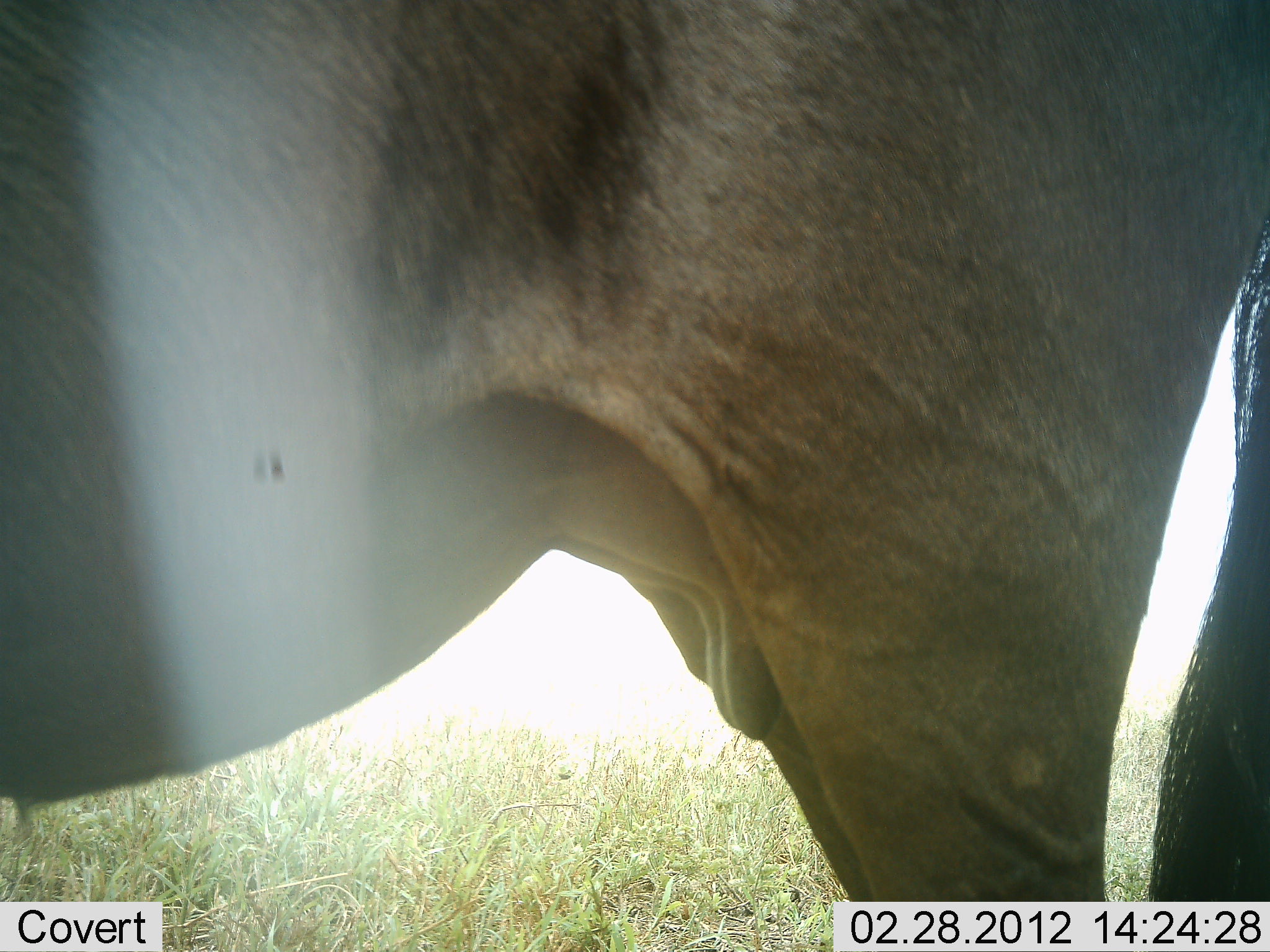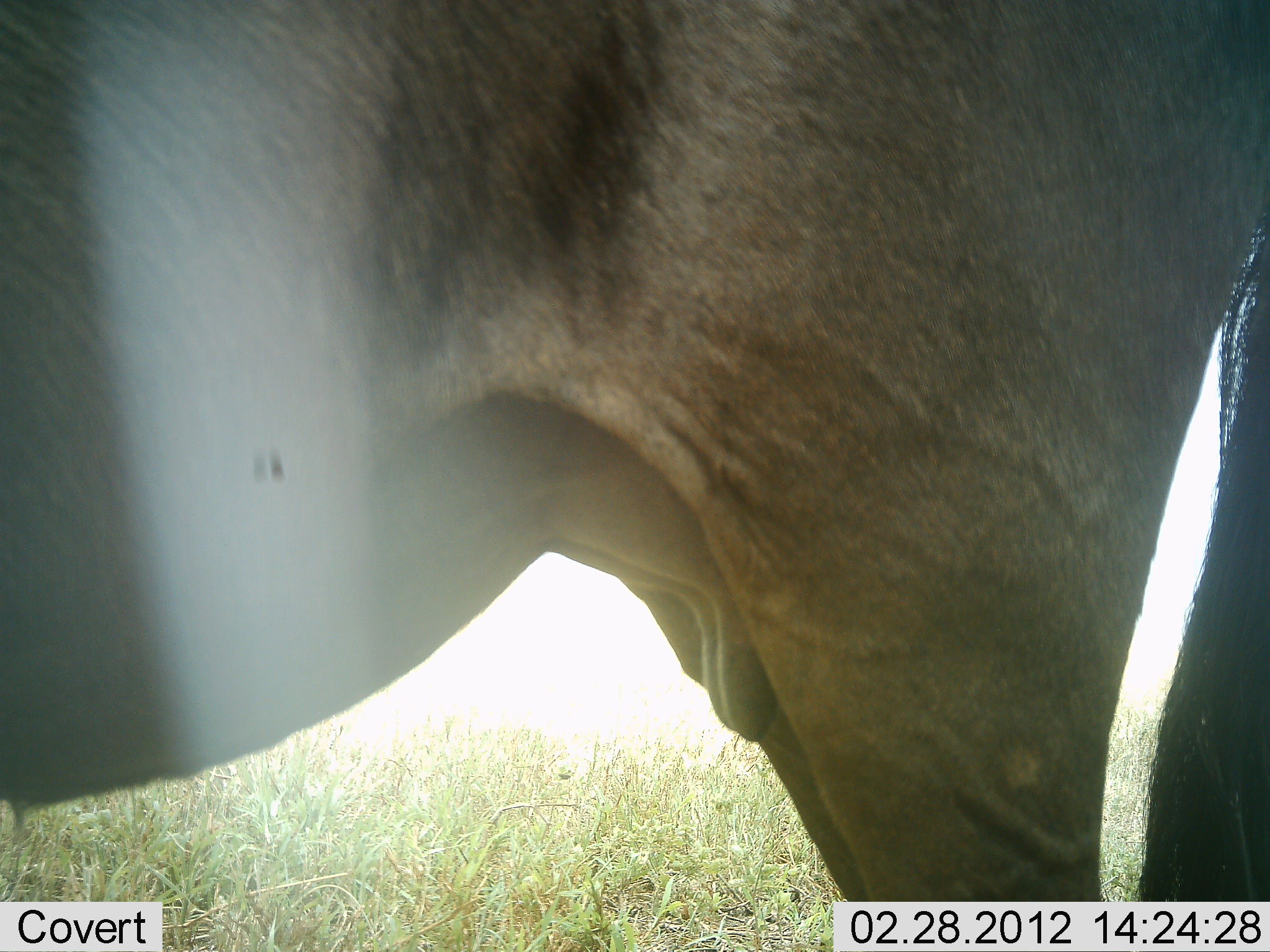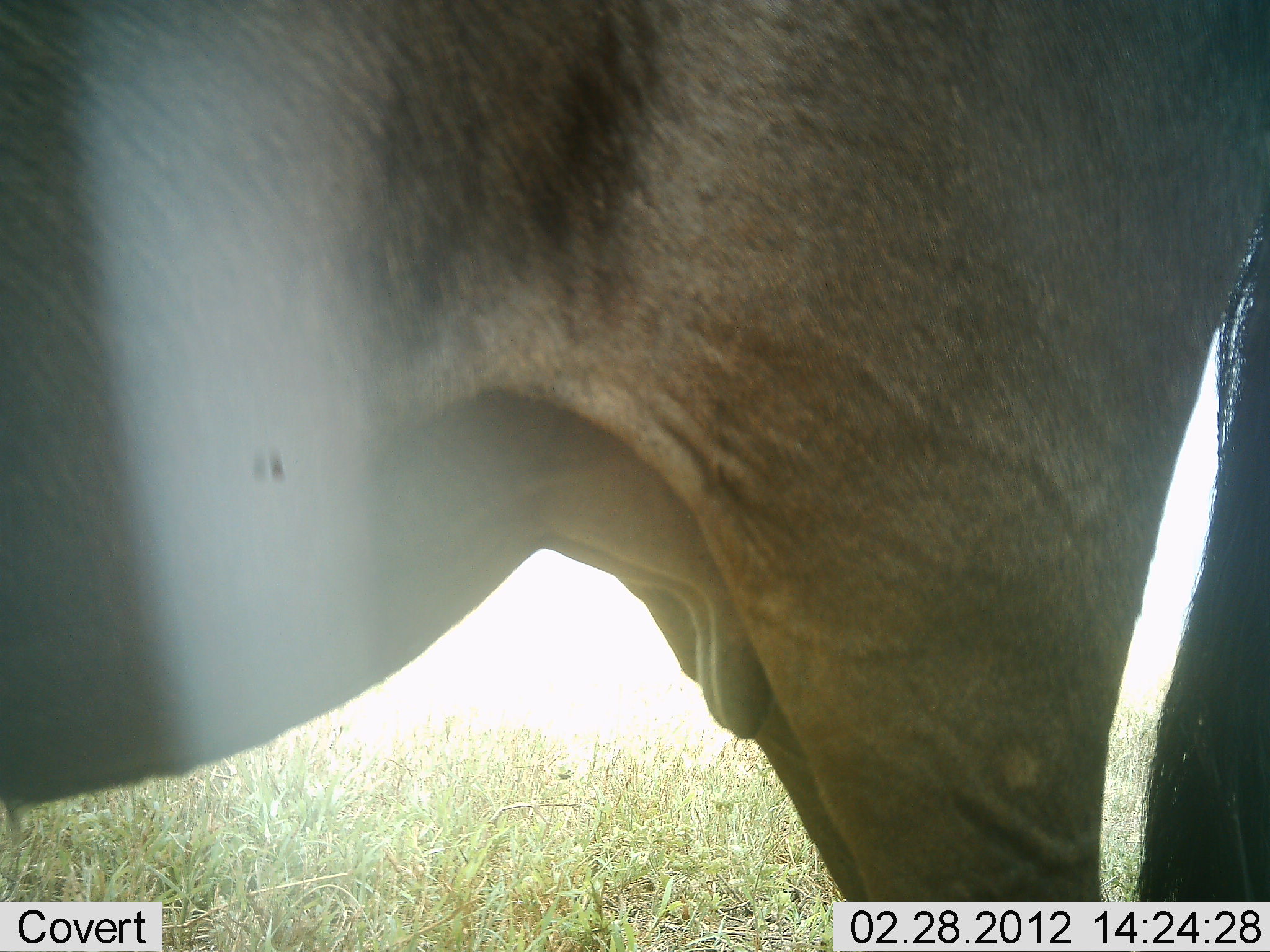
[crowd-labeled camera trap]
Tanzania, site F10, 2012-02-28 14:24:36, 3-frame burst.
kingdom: Animalia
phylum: Chordata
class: Mammalia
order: Artiodactyla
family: Bovidae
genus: Connochaetes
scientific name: Connochaetes taurinus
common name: blue wildebeest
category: wildebeest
Wildebeest (blue wildebeest) (Connochaetes taurinus), count 1. Behavior (volunteer vote fractions): standing 96%, resting 0%, moving 4%, interacting 0%. Young present (vote fraction): 0%. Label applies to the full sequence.